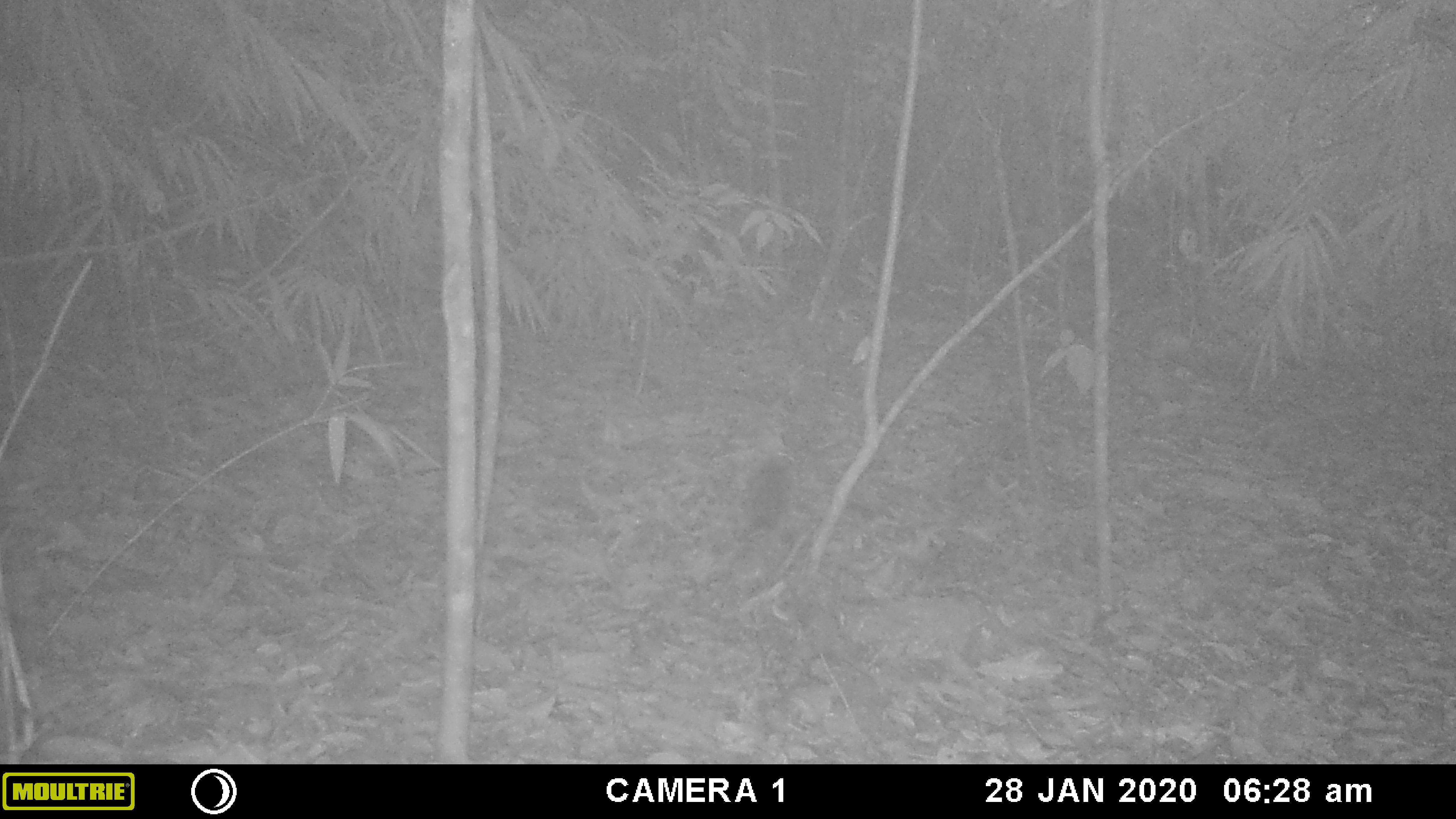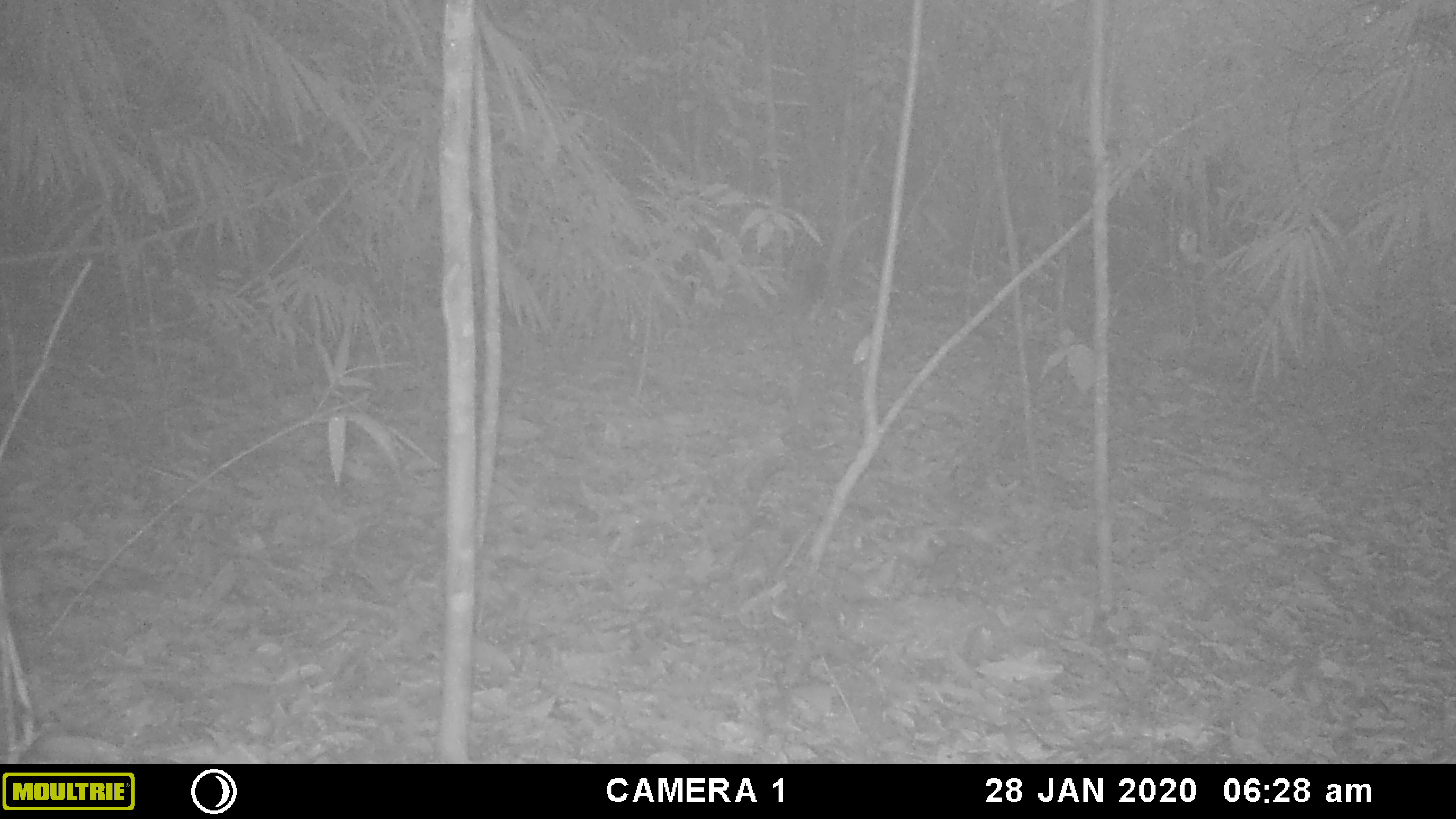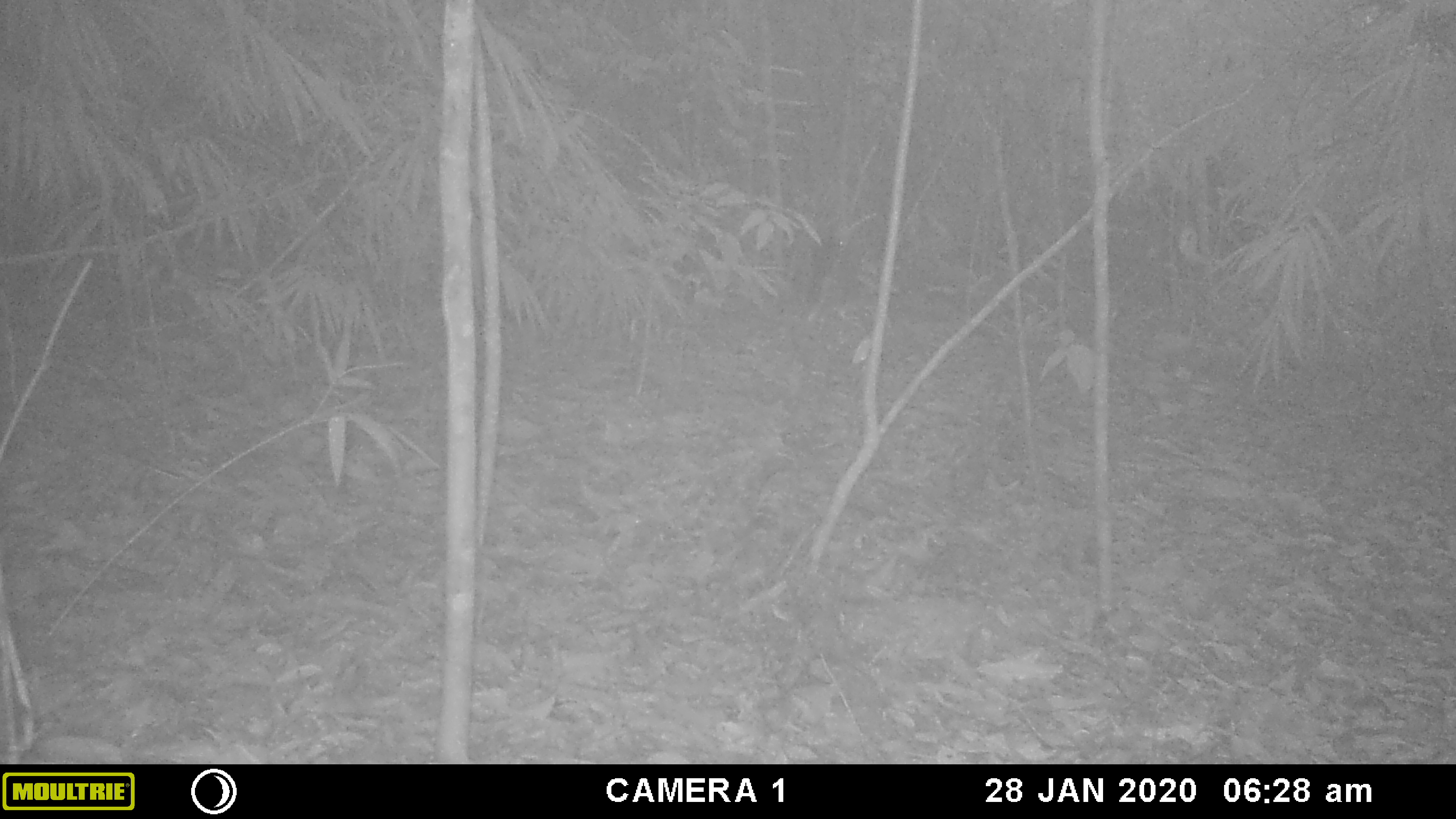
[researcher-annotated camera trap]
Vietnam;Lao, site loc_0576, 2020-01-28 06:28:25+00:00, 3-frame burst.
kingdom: Animalia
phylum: Chordata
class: Mammalia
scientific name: Mammalia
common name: mammal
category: unidentified small mammal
Unidentified small mammal (mammal) (Mammalia). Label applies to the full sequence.